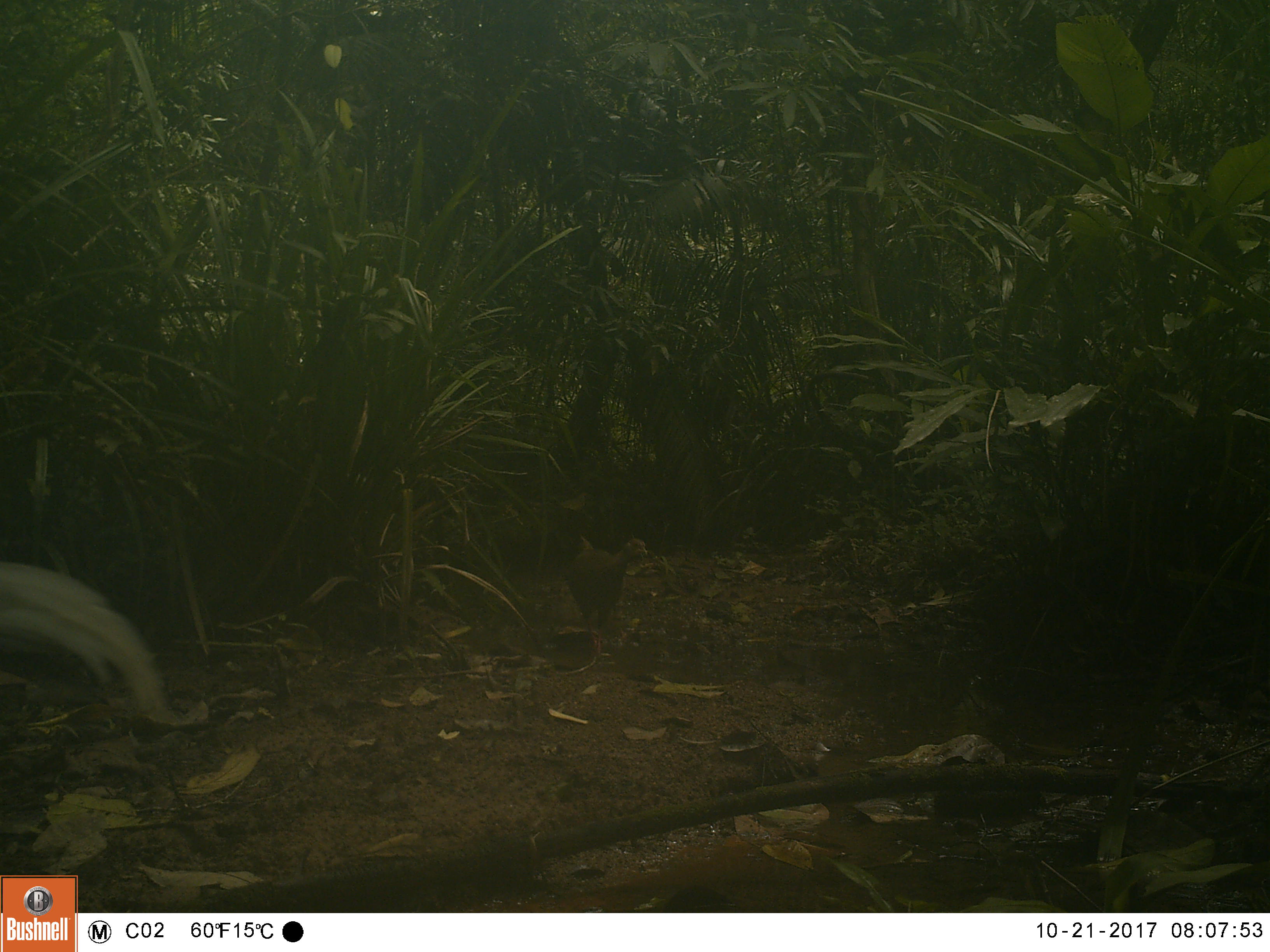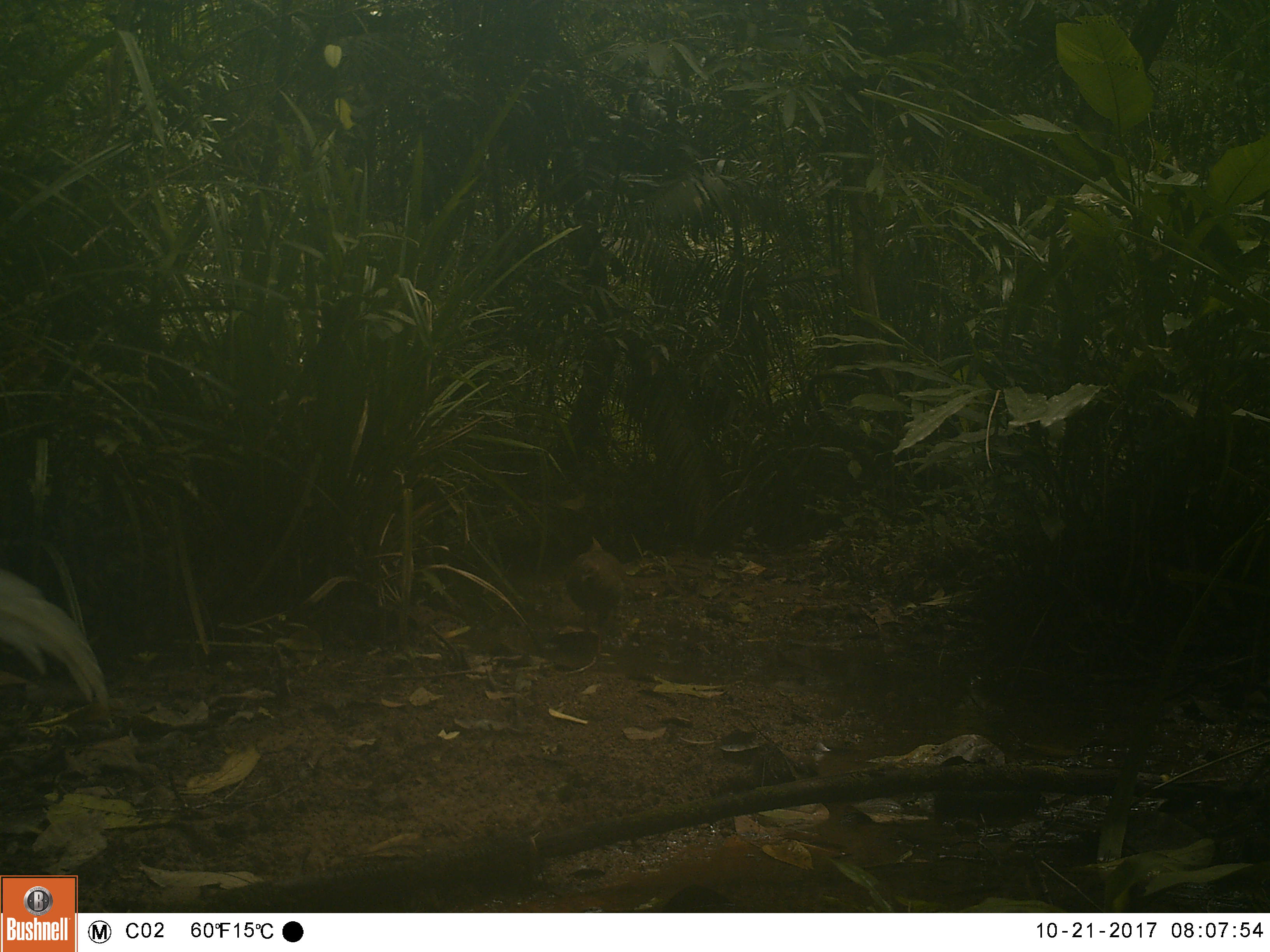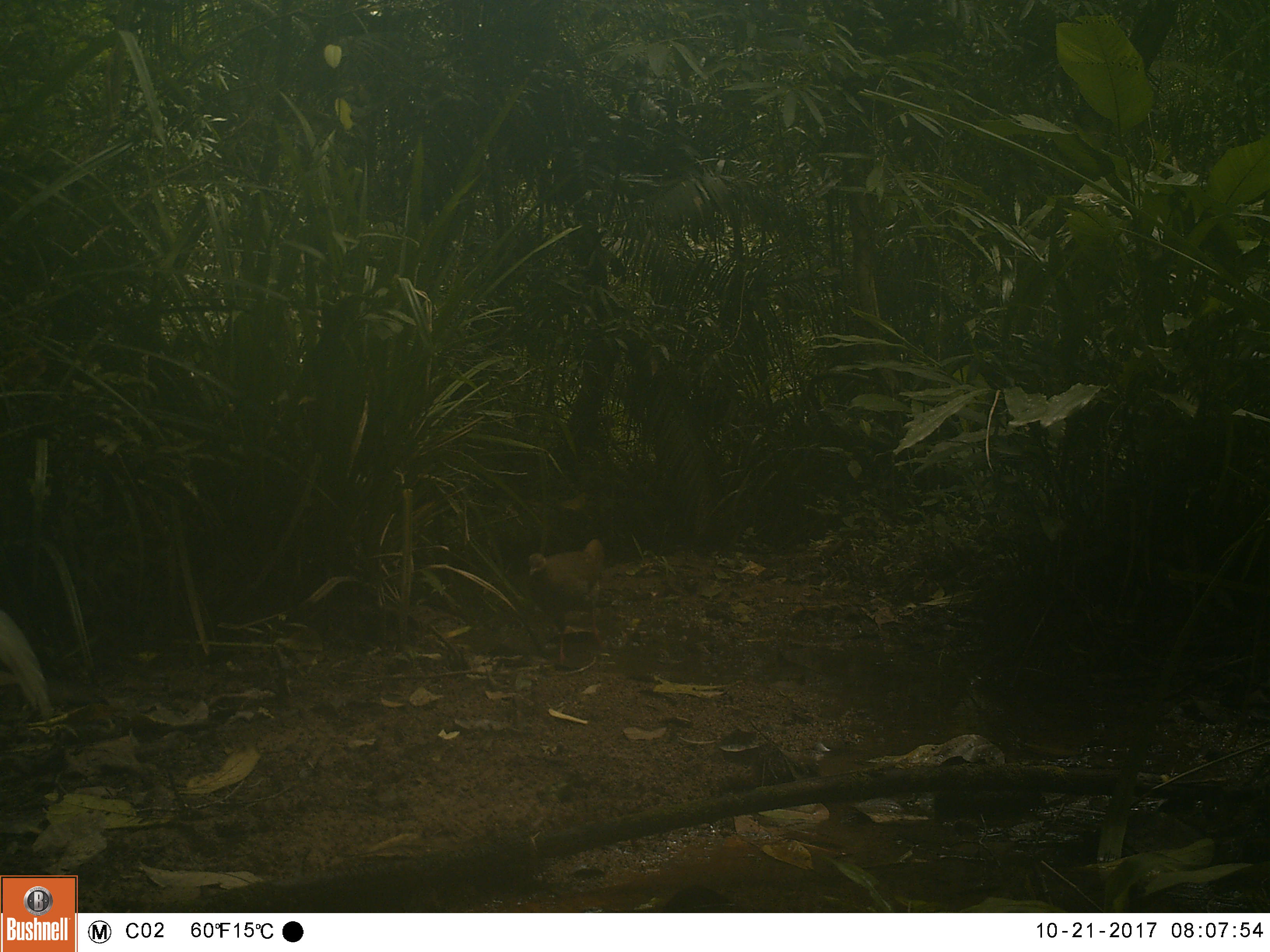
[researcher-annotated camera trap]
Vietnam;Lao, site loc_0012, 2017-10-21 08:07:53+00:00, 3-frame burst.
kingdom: Animalia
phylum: Chordata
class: Aves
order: Galliformes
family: Phasianidae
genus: Lophura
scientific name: Lophura nycthemera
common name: silver pheasant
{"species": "silver pheasant (Lophura nycthemera)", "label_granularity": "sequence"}